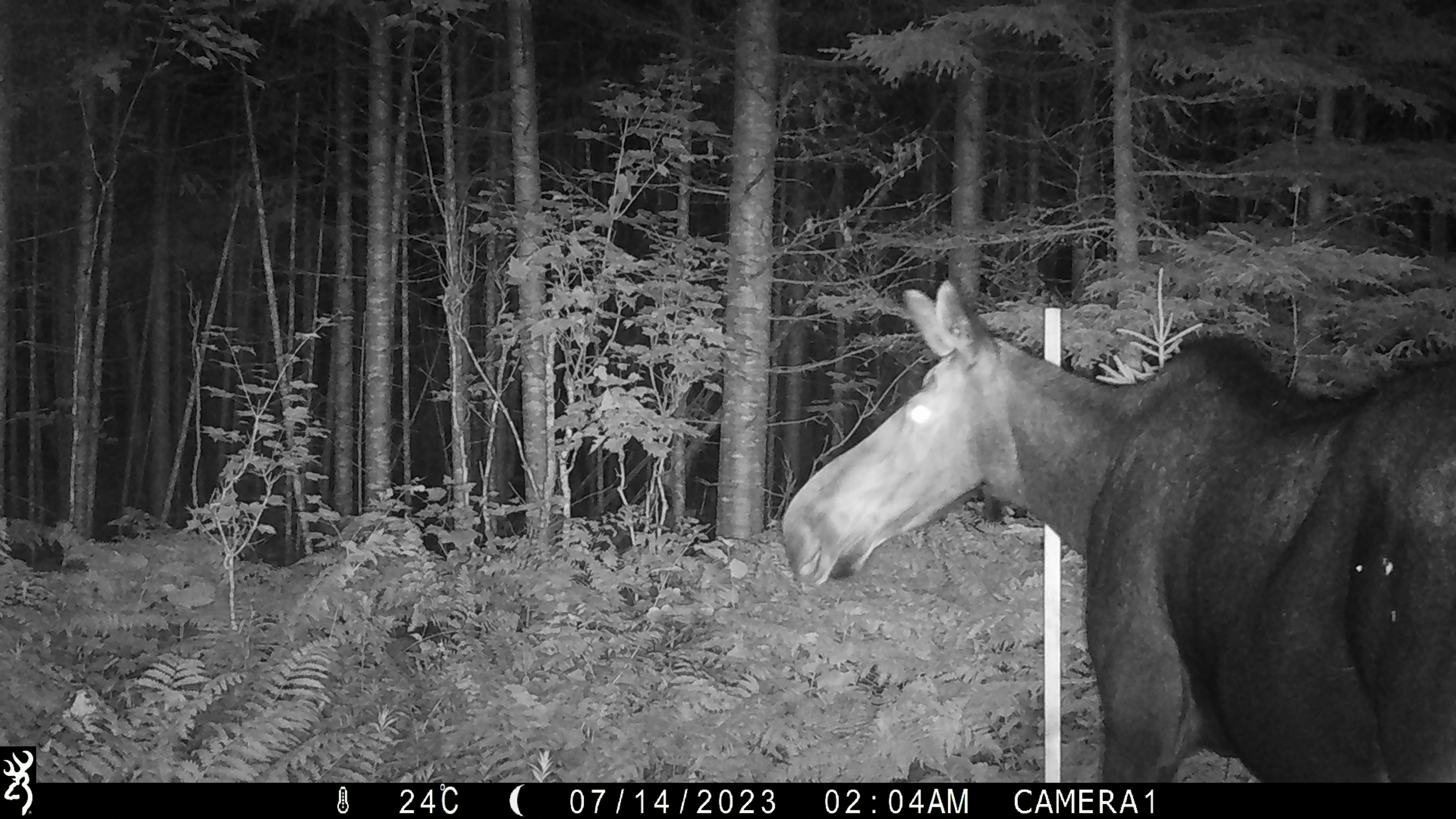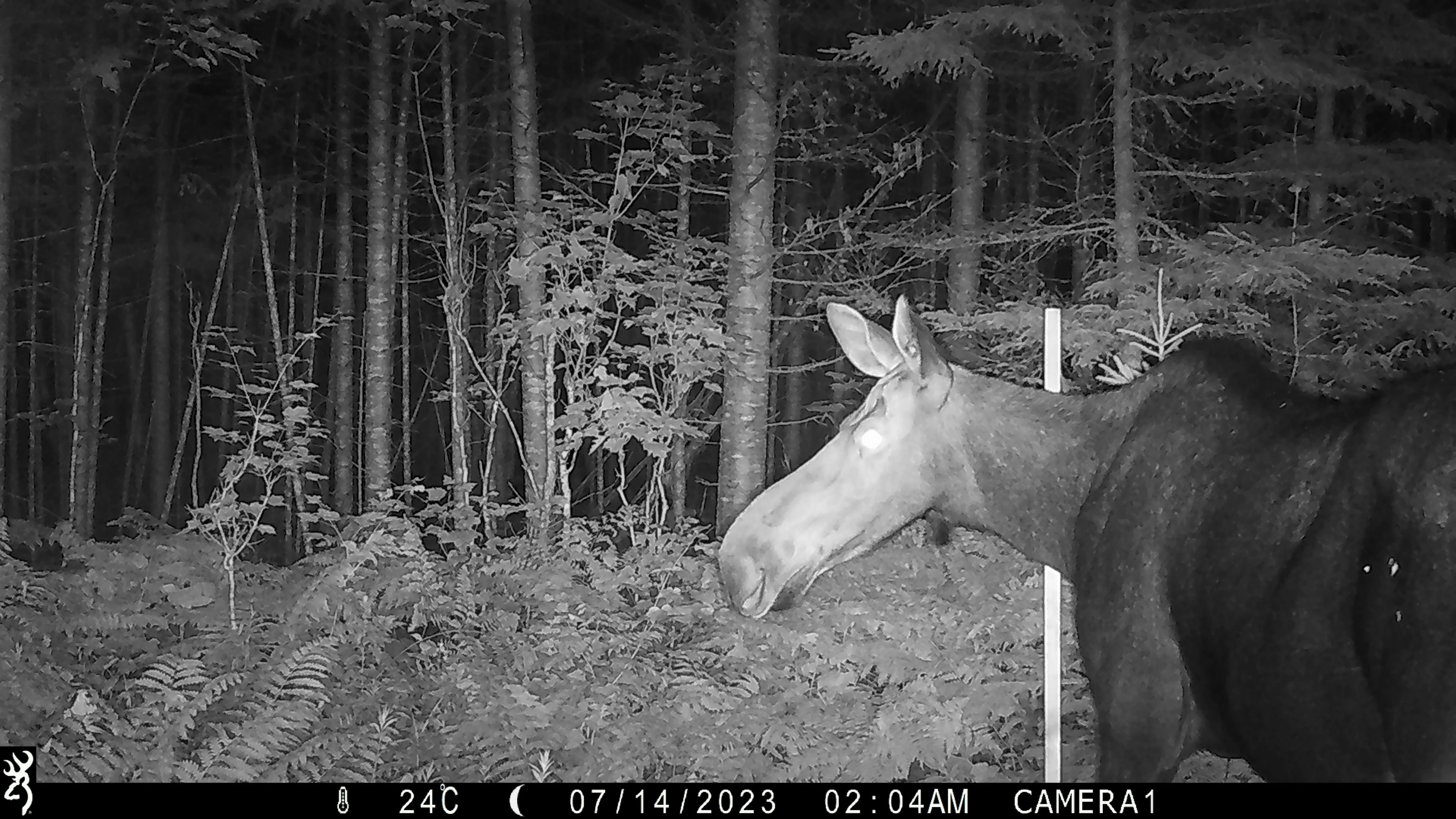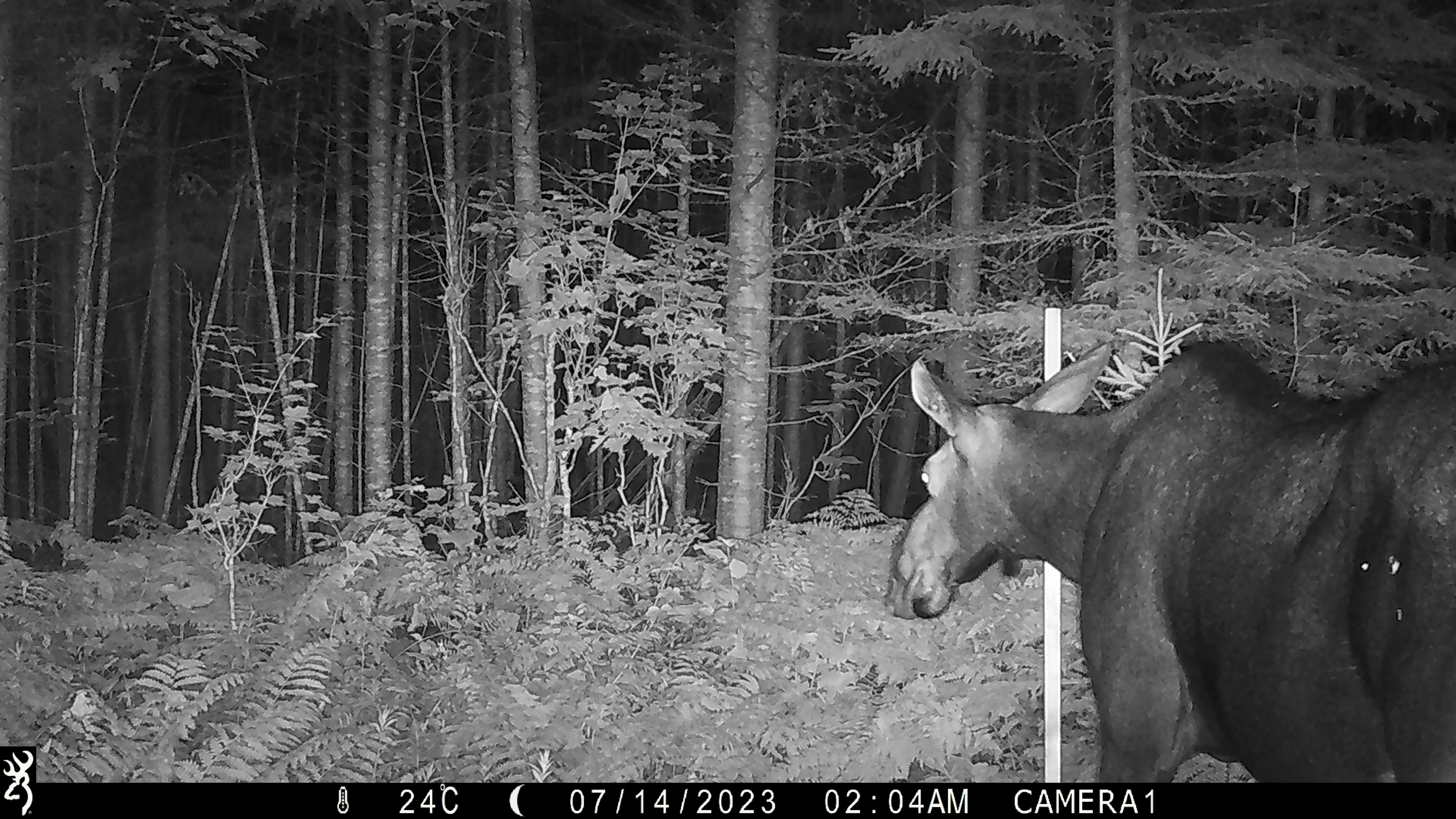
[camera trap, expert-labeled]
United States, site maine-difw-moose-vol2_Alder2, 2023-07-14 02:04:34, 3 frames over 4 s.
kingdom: Animalia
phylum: Chordata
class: Mammalia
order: Artiodactyla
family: Cervidae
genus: Alces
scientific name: Alces alces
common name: moose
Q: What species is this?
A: Moose (Alces alces).